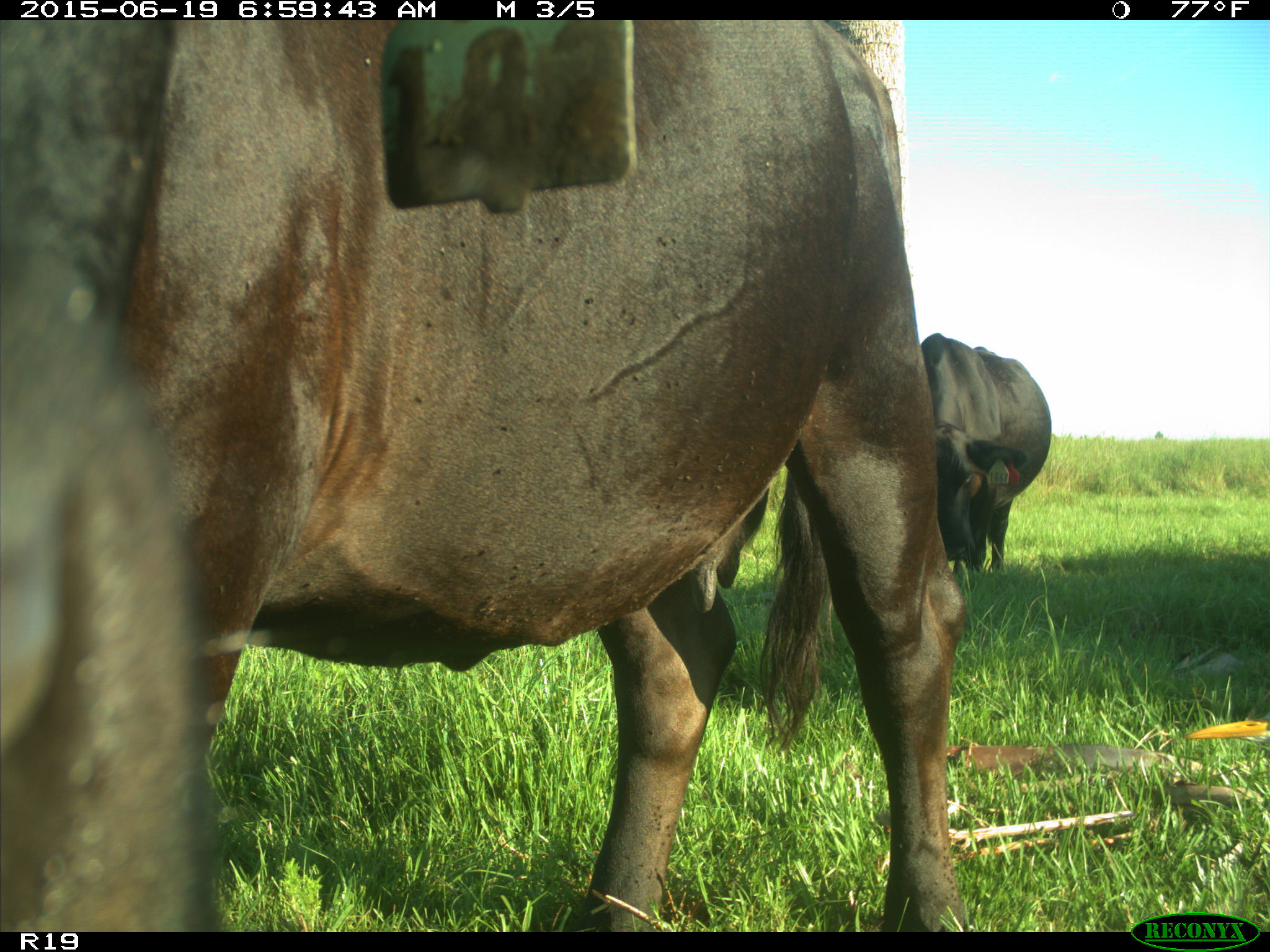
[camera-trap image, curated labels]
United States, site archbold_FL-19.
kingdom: Animalia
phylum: Chordata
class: Mammalia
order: Artiodactyla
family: Bovidae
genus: Bos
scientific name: Bos taurus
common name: domestic cow